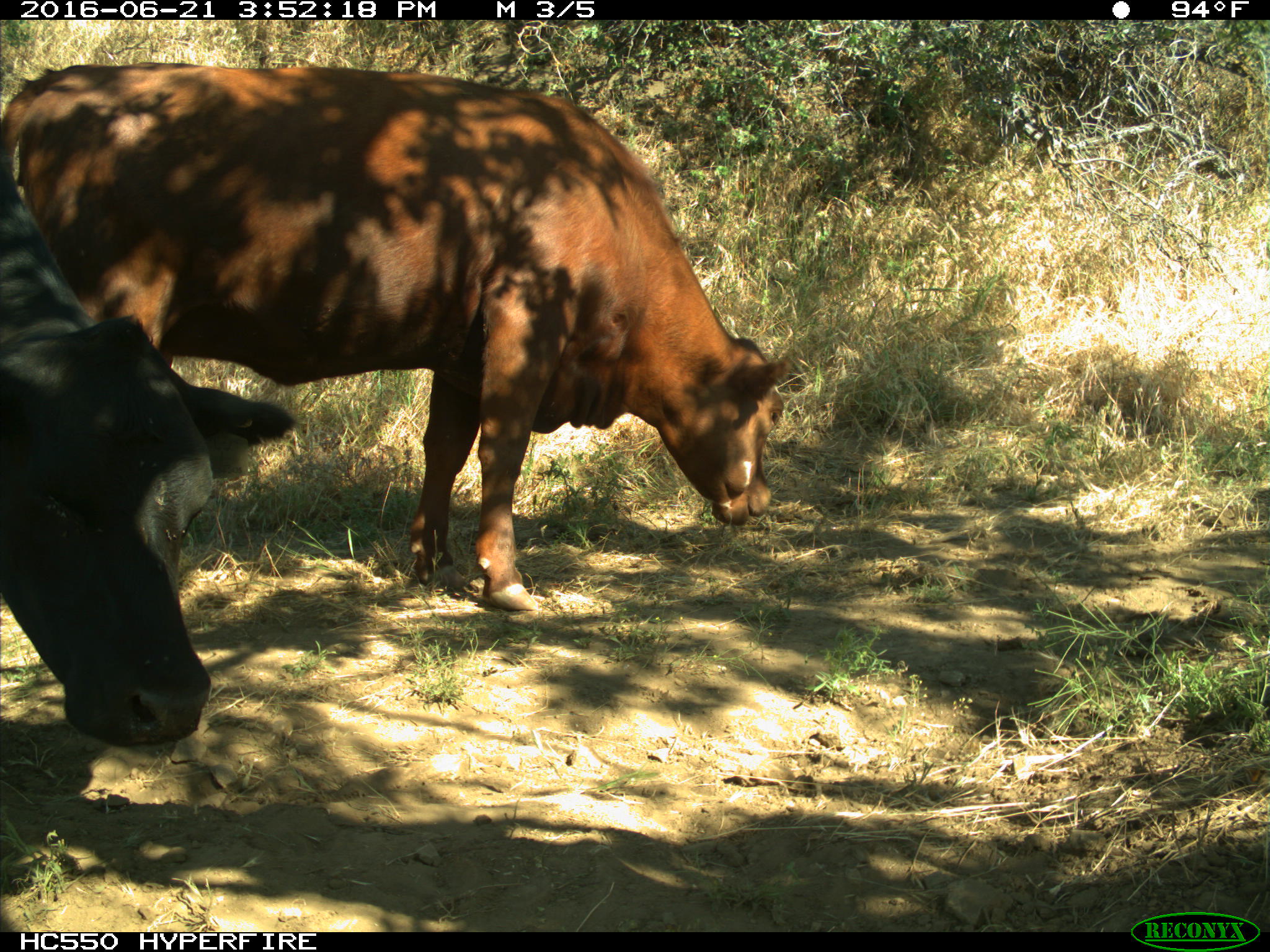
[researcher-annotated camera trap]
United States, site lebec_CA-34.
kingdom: Animalia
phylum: Chordata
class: Mammalia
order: Artiodactyla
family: Bovidae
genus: Bos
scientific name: Bos taurus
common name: domestic cow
Bos taurus (domestic cow).